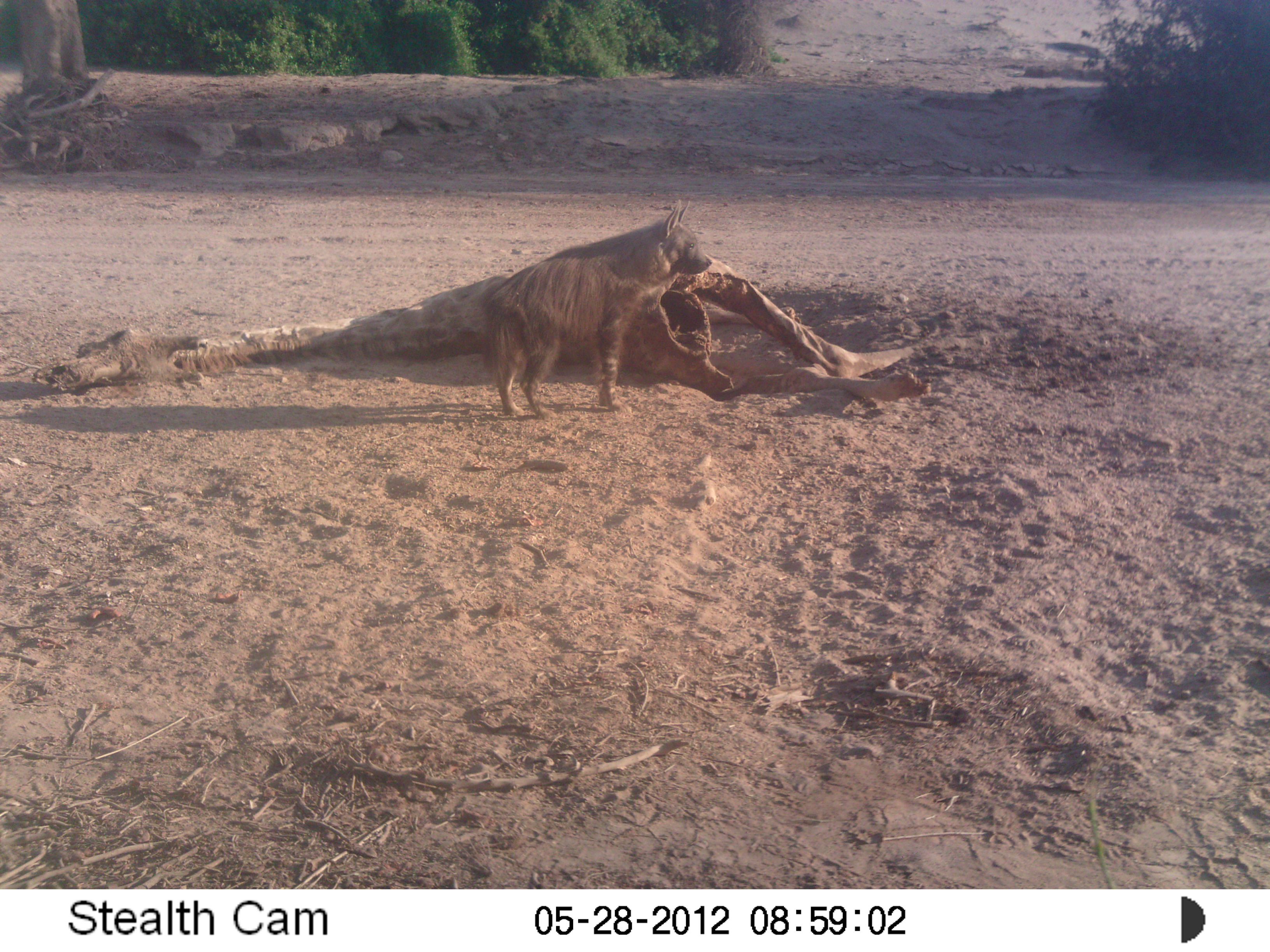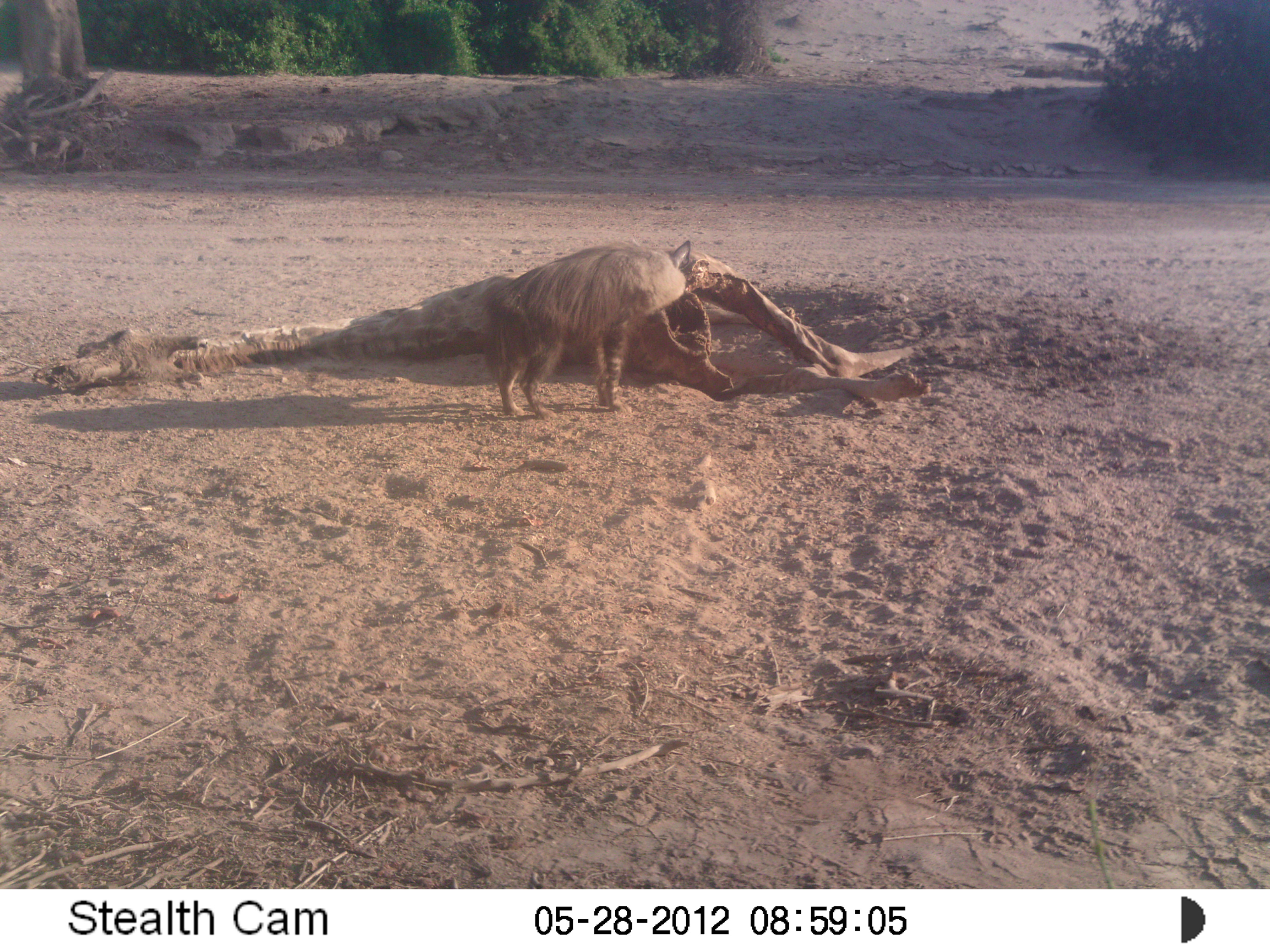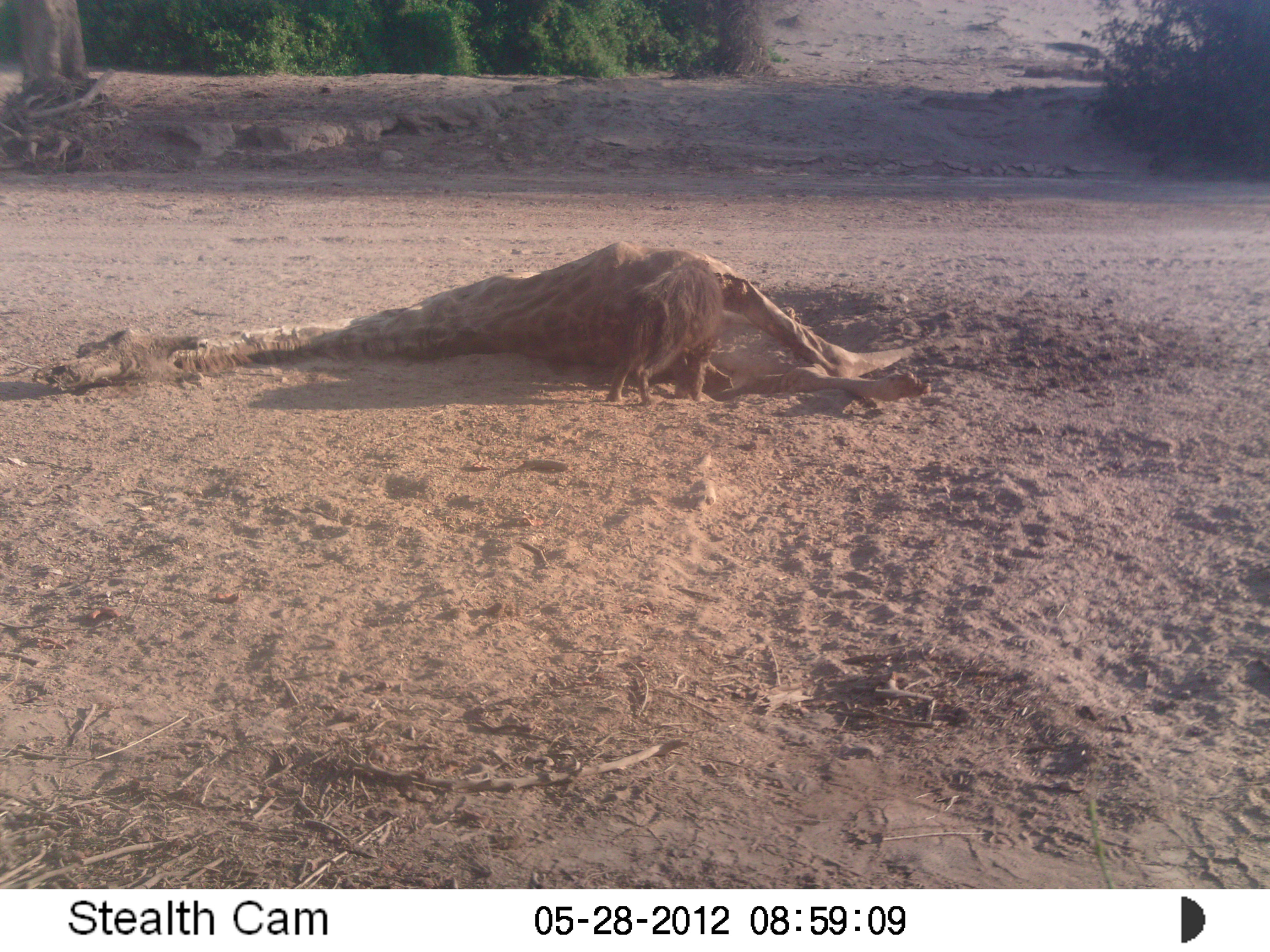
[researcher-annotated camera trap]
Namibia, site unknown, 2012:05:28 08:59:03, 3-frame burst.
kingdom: Animalia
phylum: Chordata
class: Mammalia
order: Carnivora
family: Hyaenidae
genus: Parahyaena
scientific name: Parahyaena brunnea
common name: brown hyena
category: hyaena brunnea